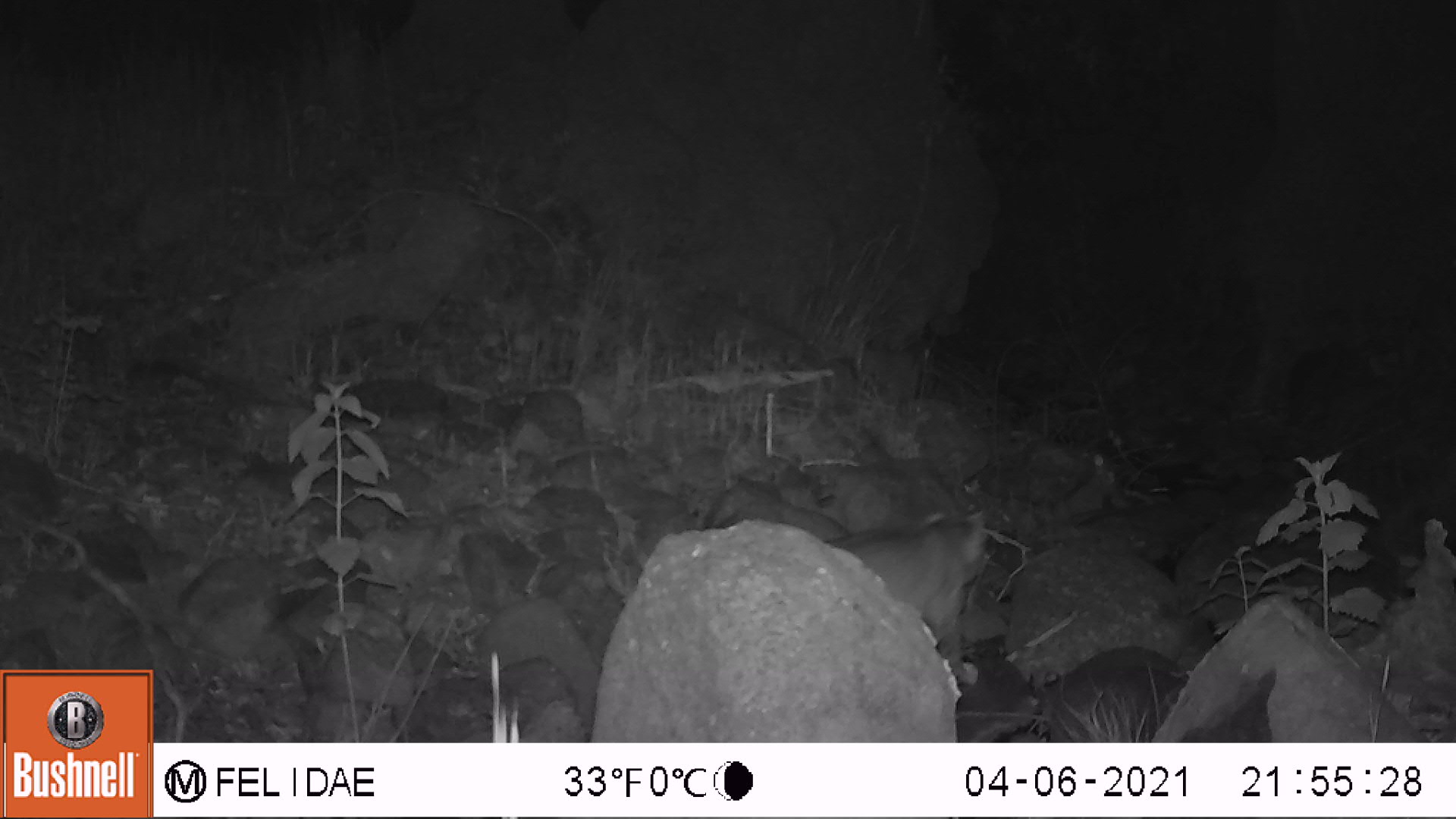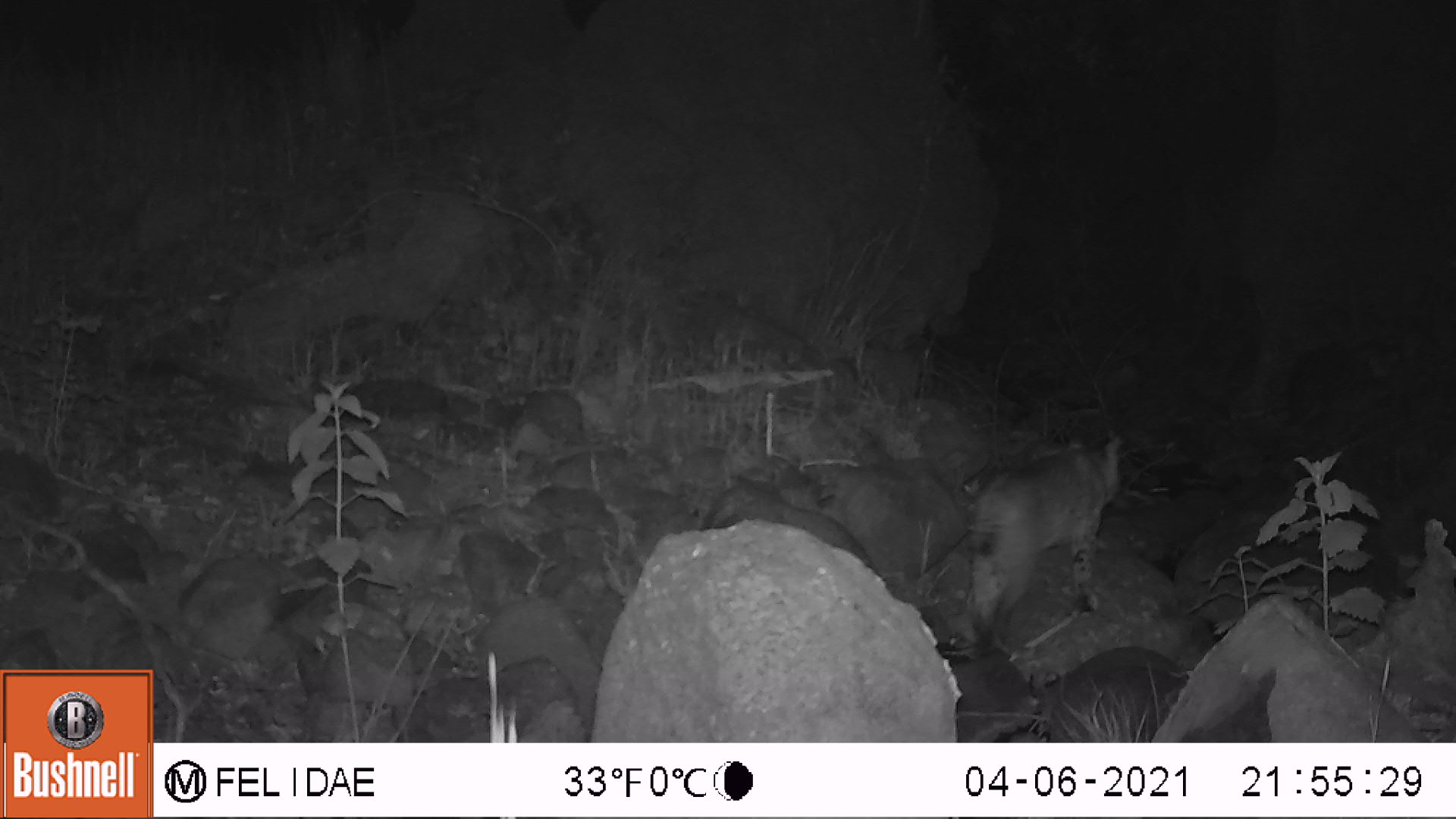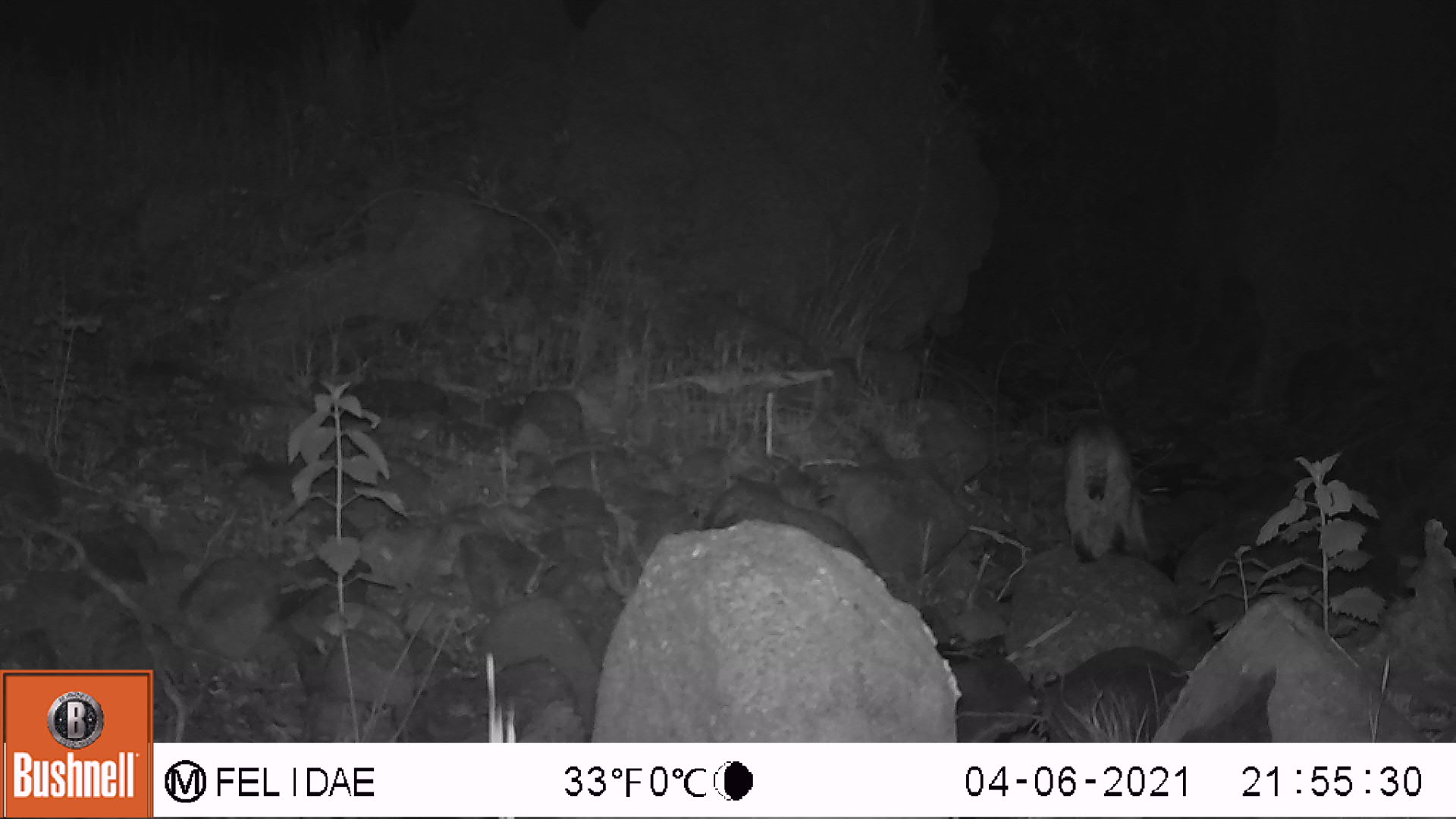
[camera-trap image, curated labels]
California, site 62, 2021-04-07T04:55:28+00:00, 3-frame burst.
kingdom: Animalia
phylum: Chordata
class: Mammalia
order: Carnivora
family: Felidae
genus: Lynx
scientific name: Lynx rufus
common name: bobcat